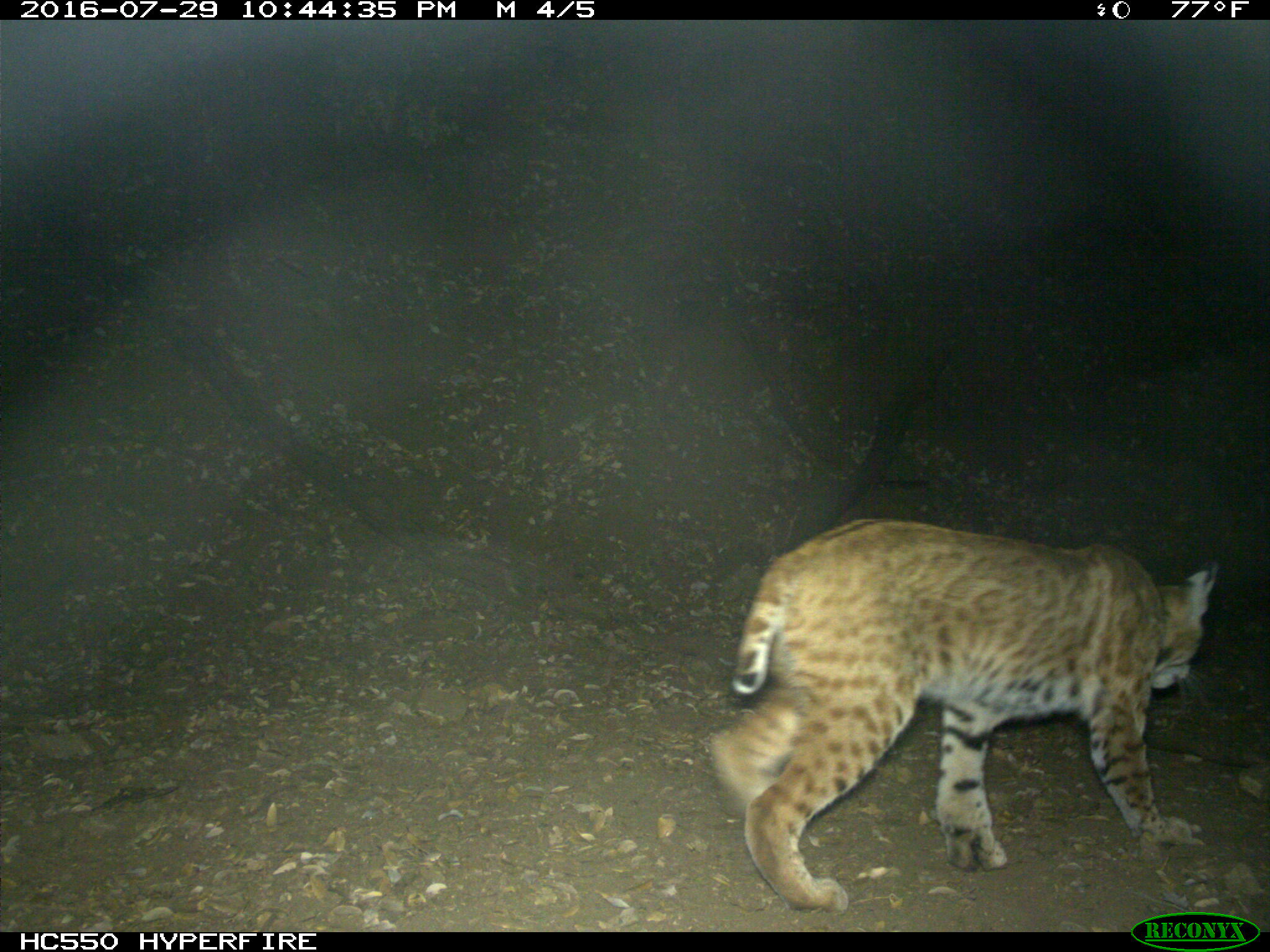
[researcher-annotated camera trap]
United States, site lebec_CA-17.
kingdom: Animalia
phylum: Chordata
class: Mammalia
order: Carnivora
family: Felidae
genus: Lynx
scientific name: Lynx rufus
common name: bobcat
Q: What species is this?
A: Lynx rufus (bobcat).